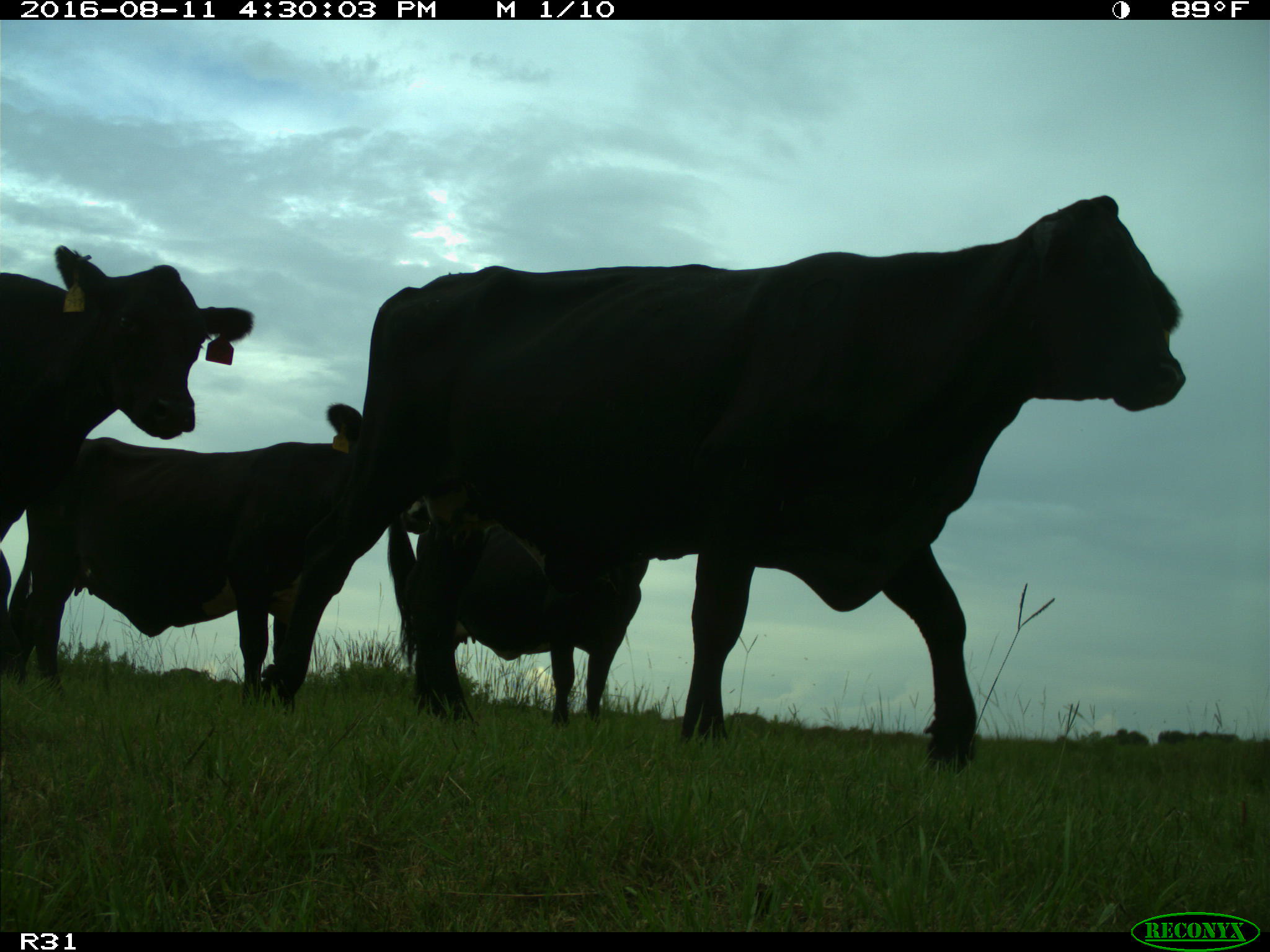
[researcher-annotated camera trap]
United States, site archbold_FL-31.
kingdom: Animalia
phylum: Chordata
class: Mammalia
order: Artiodactyla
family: Bovidae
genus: Bos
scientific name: Bos taurus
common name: domestic cow